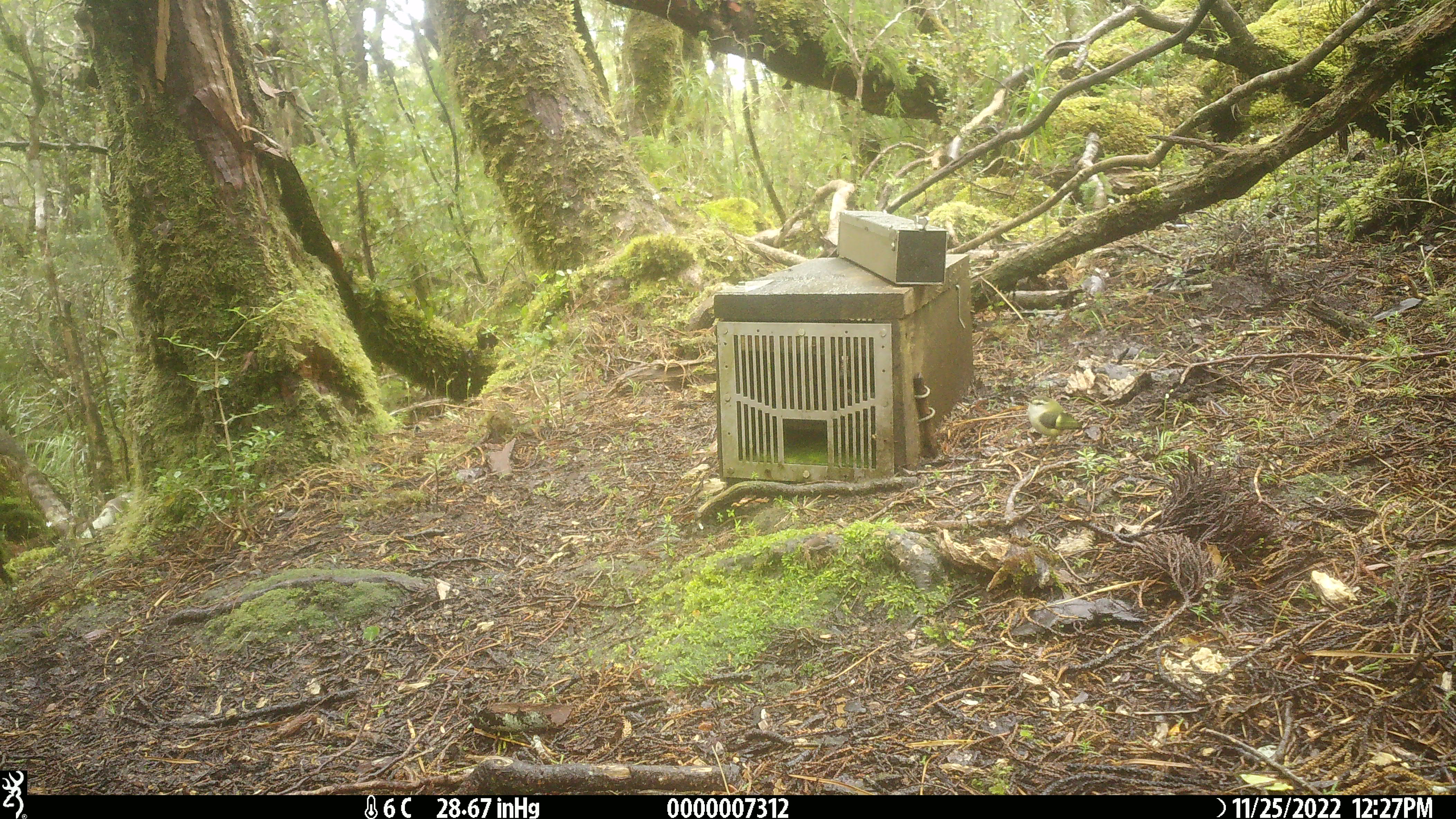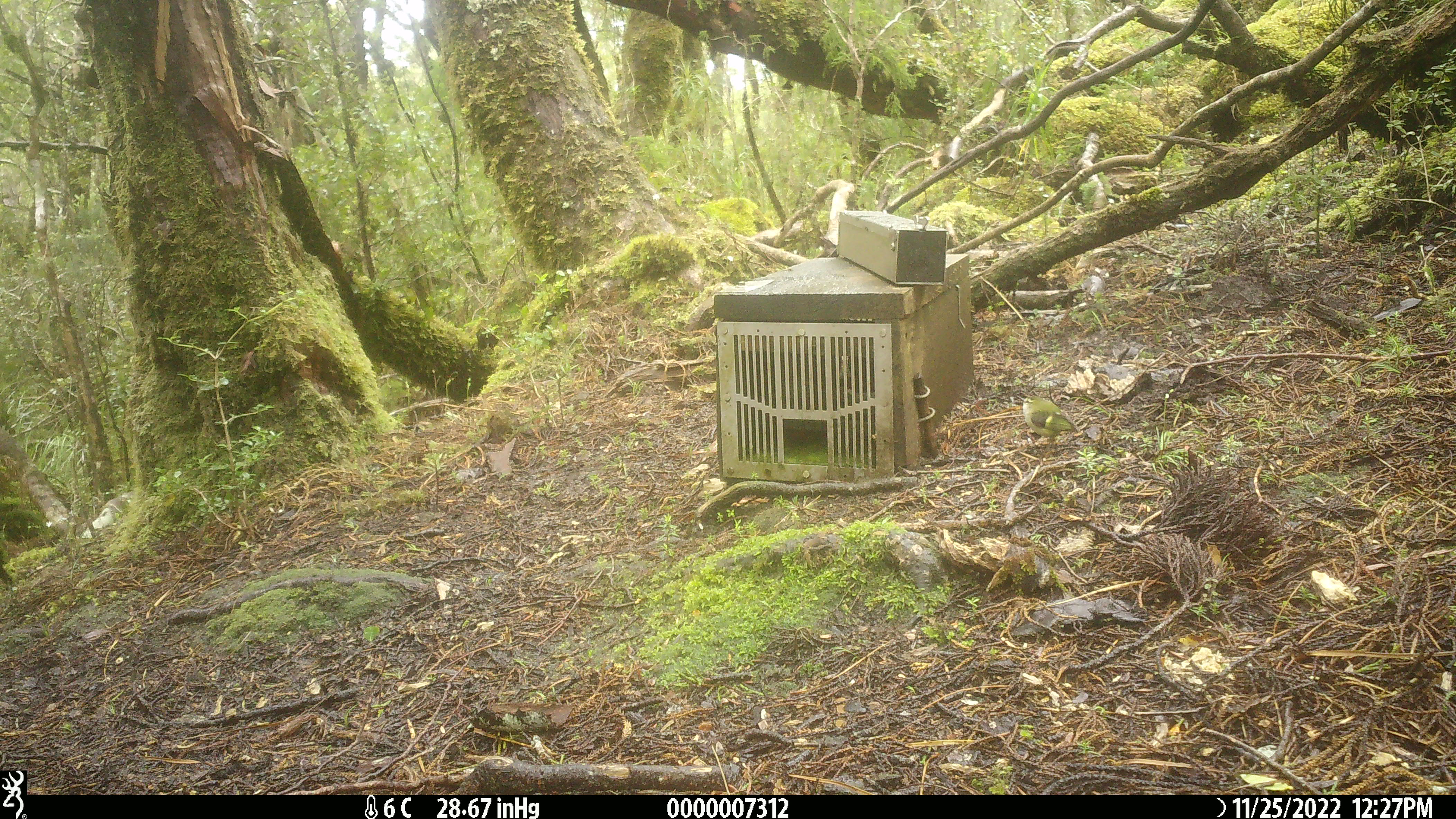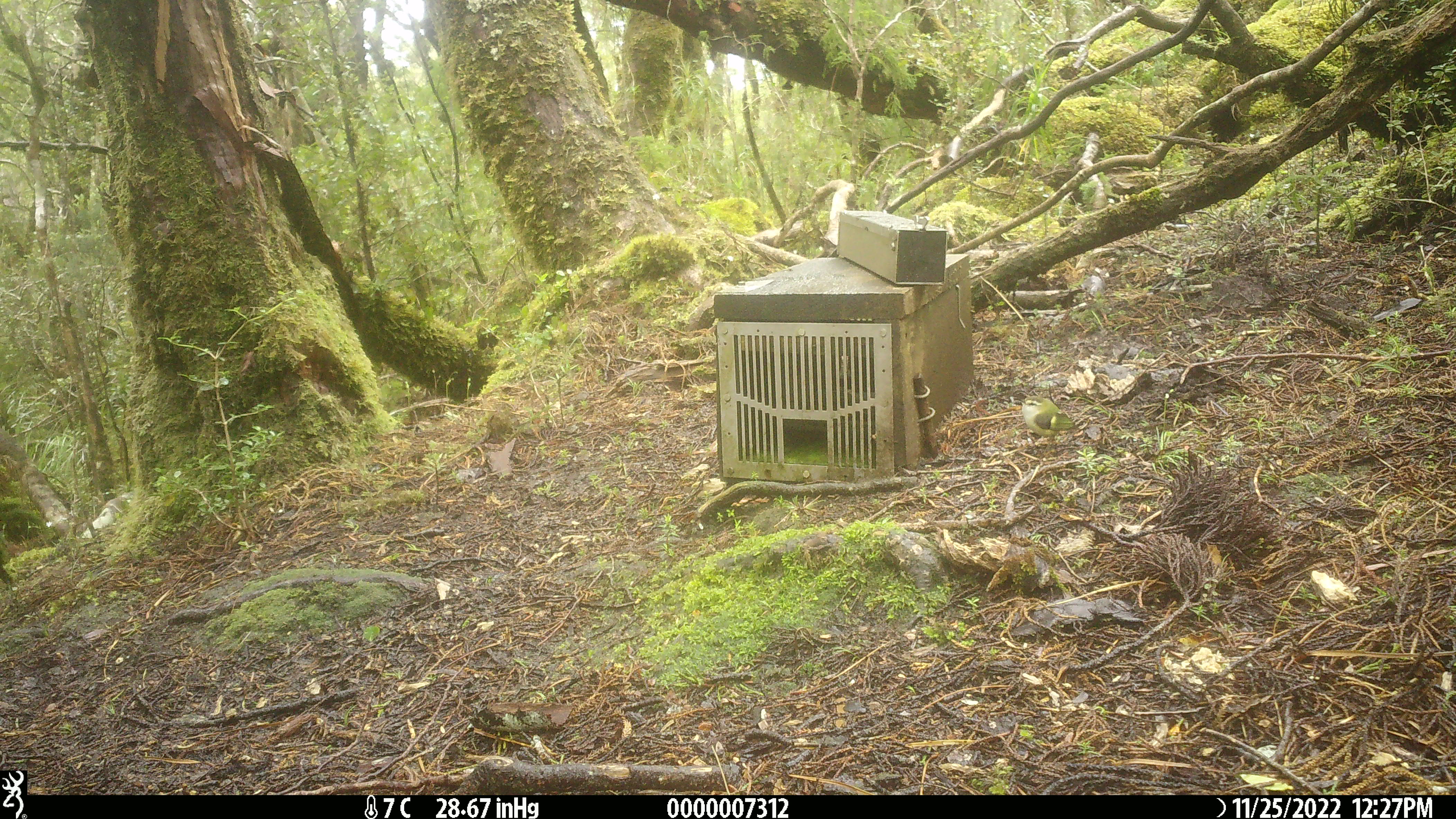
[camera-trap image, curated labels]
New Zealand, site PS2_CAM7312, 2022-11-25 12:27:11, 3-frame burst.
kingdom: Animalia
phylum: Chordata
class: Aves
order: Passeriformes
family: Acanthisittidae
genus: Acanthisitta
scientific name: Acanthisitta chloris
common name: rifleman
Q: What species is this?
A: Rifleman (Acanthisitta chloris).